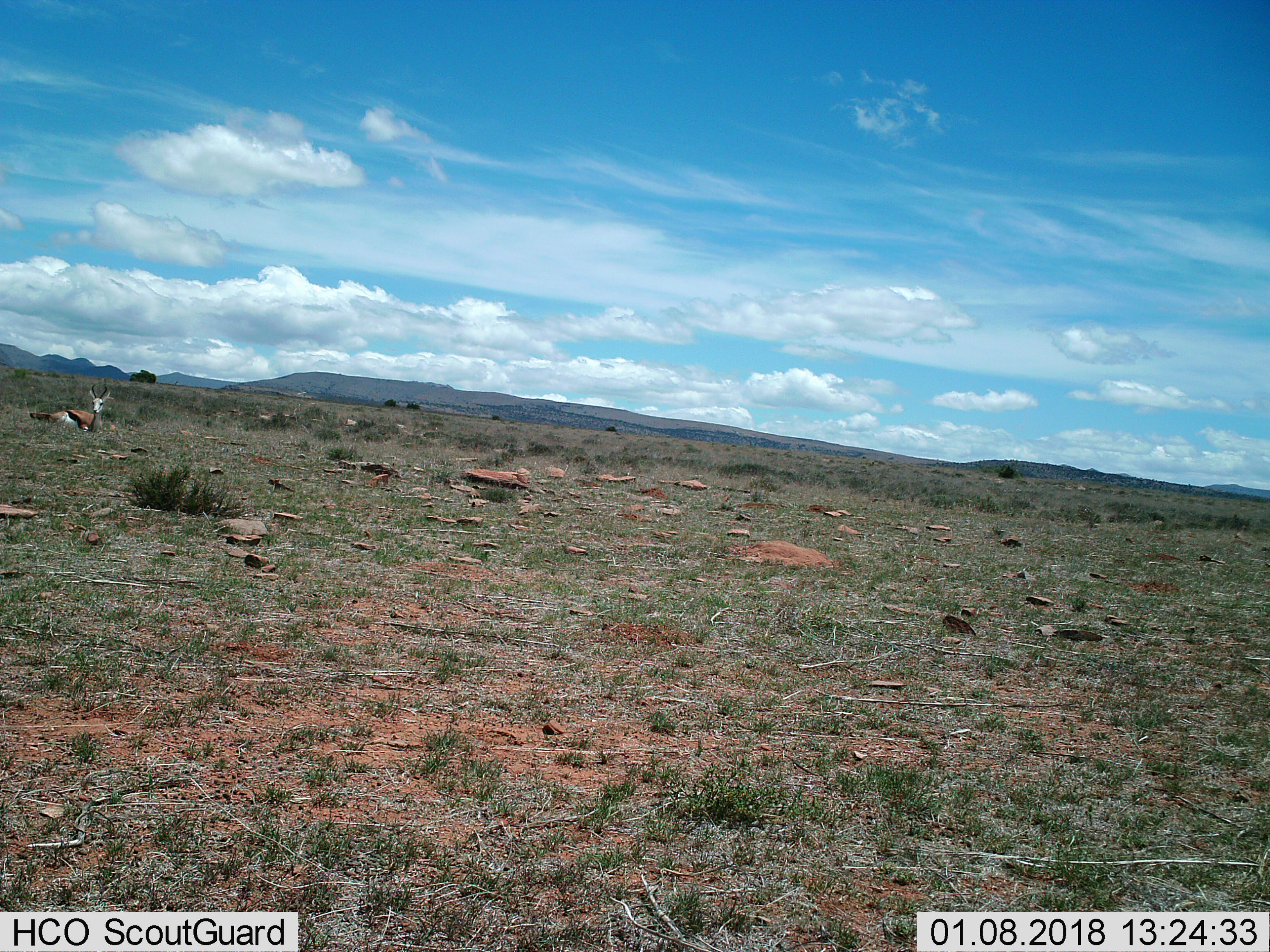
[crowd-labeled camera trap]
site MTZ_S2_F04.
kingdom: Animalia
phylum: Chordata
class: Mammalia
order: Artiodactyla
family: Bovidae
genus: Antidorcas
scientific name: Antidorcas marsupialis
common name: springbok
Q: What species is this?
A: Springbok (Antidorcas marsupialis).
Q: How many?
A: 1.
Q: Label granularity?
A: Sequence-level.